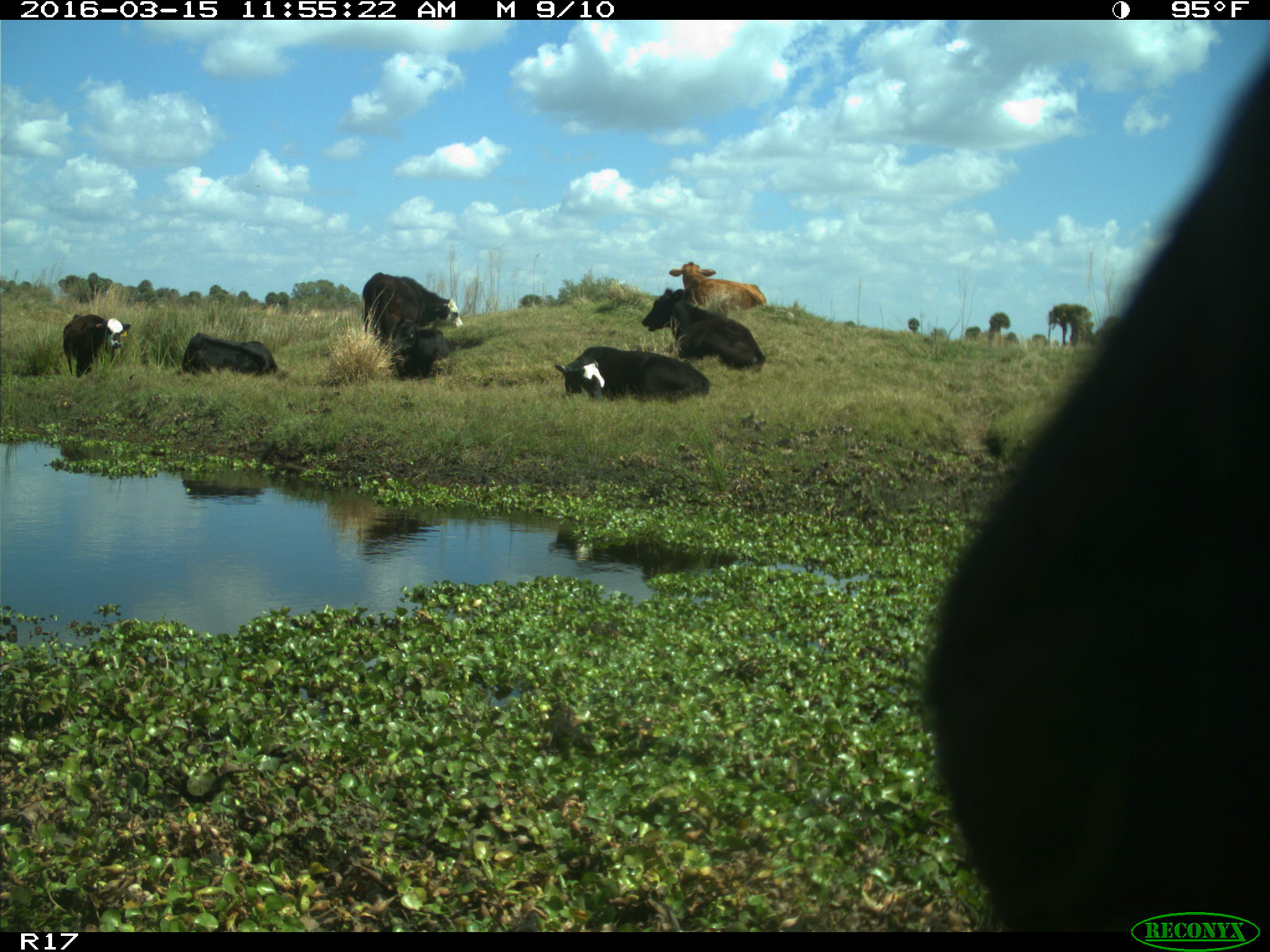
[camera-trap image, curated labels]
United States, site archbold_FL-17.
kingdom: Animalia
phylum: Chordata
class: Mammalia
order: Artiodactyla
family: Bovidae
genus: Bos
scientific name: Bos taurus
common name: domestic cow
Bos taurus (domestic cow).